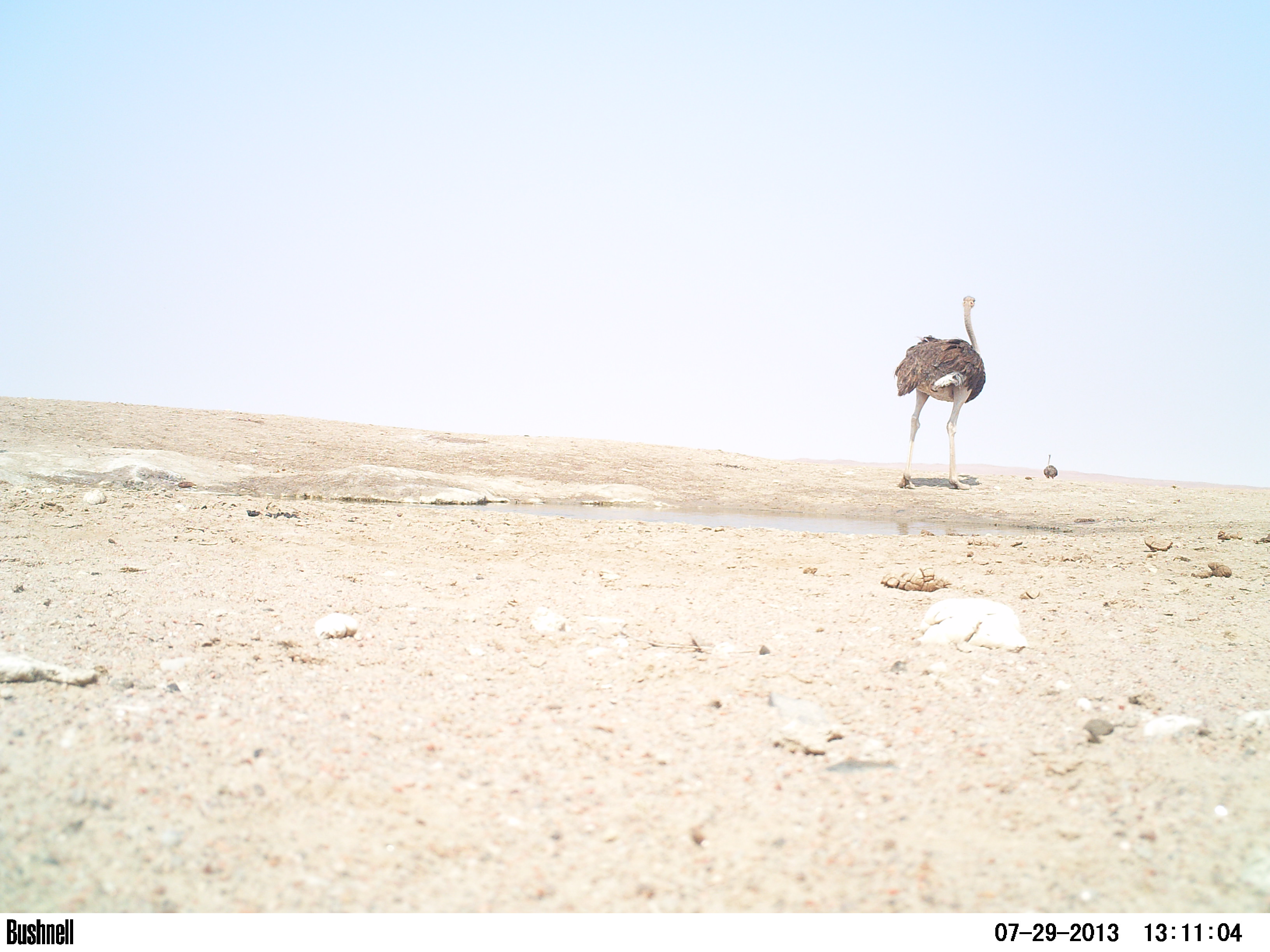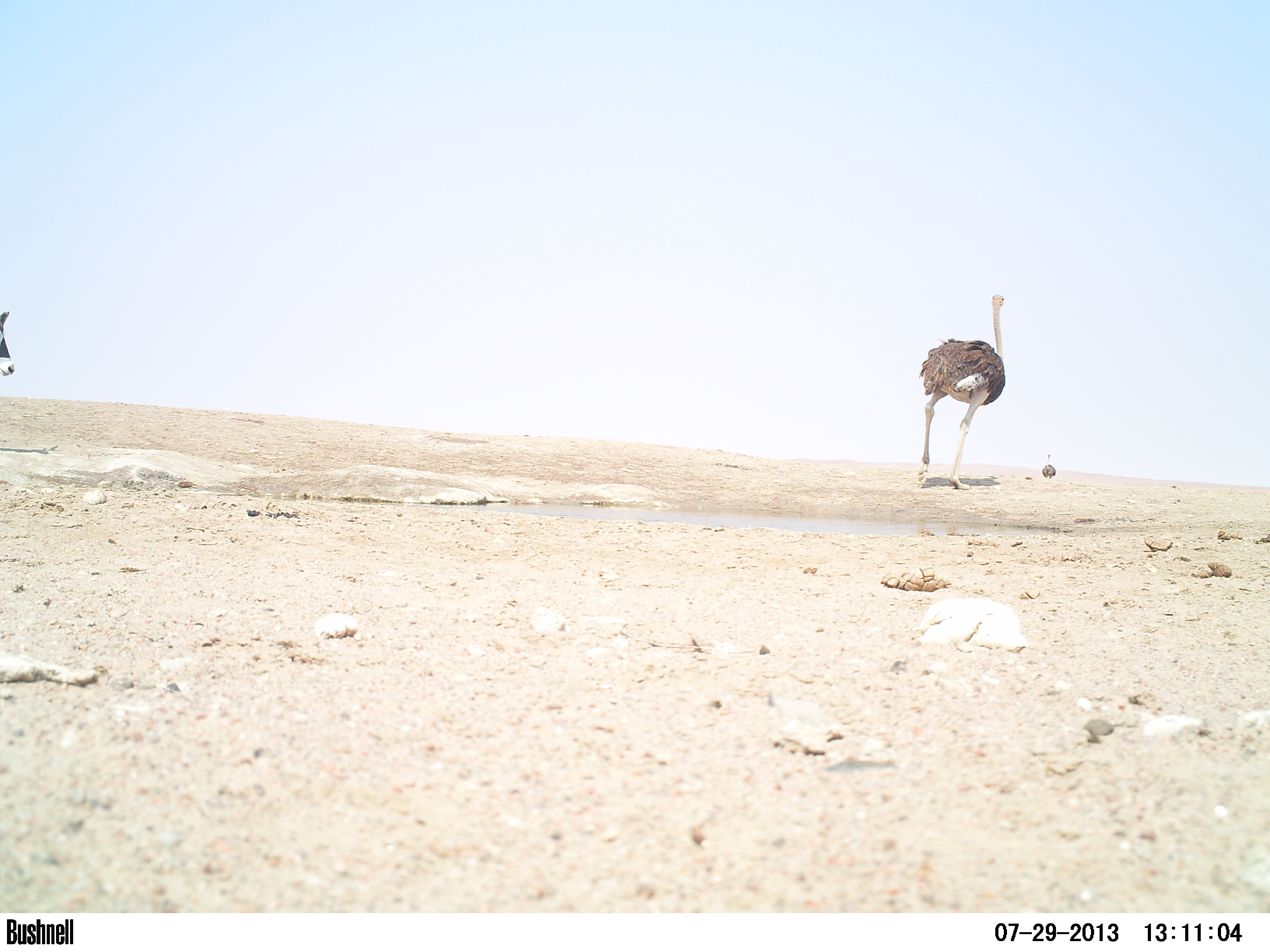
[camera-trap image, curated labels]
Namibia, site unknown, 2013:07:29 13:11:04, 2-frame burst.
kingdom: Animalia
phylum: Chordata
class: Aves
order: Struthioniformes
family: Struthionidae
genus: Struthio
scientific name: Struthio camelus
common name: common ostrich